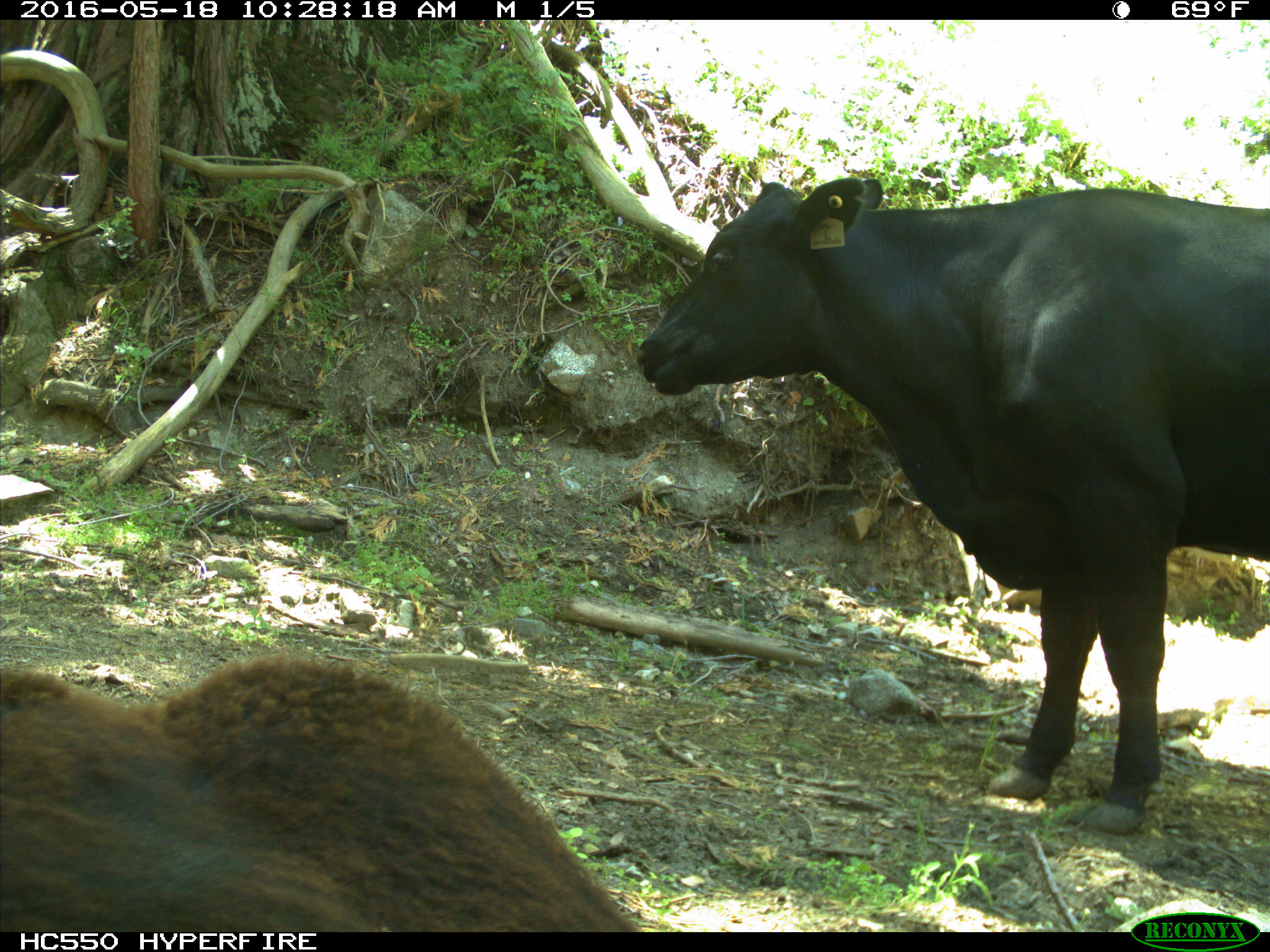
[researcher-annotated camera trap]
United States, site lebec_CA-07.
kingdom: Animalia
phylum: Chordata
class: Mammalia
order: Artiodactyla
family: Bovidae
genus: Bos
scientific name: Bos taurus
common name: domestic cow